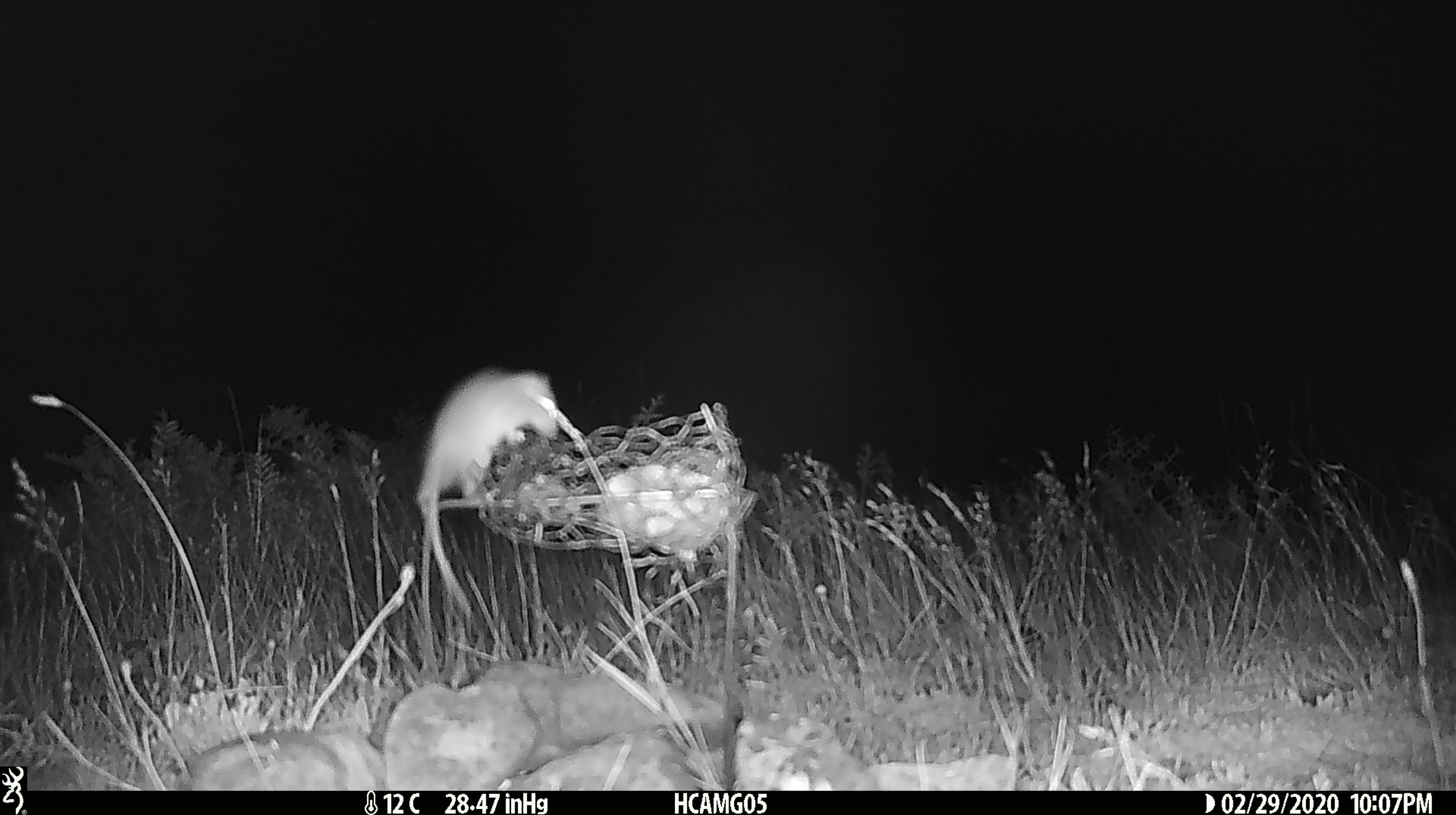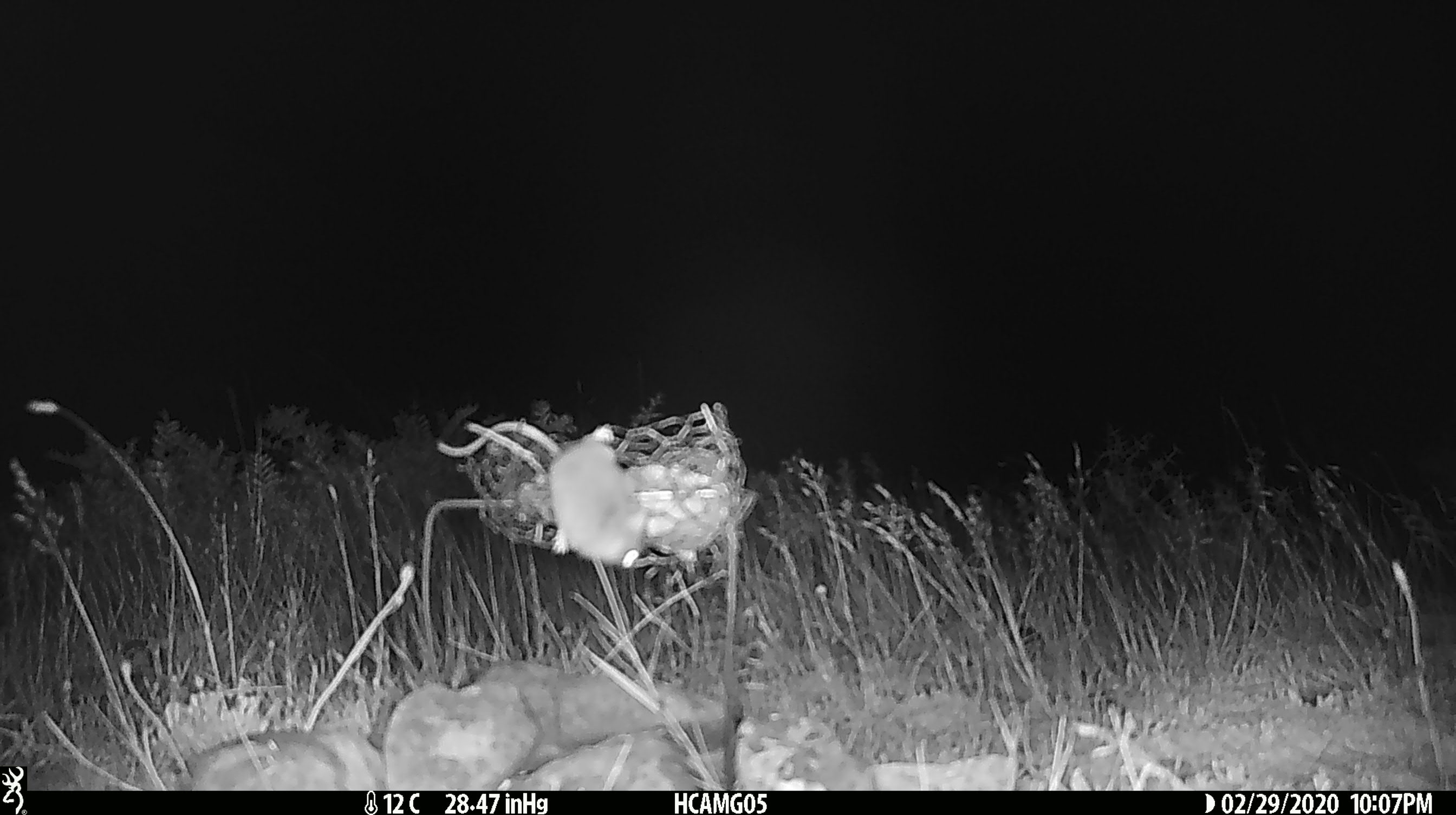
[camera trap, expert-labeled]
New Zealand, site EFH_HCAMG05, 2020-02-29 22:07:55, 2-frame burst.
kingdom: Animalia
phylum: Chordata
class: Mammalia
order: Rodentia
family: Muridae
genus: Mus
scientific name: Mus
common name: mouse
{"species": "mouse (Mus)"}